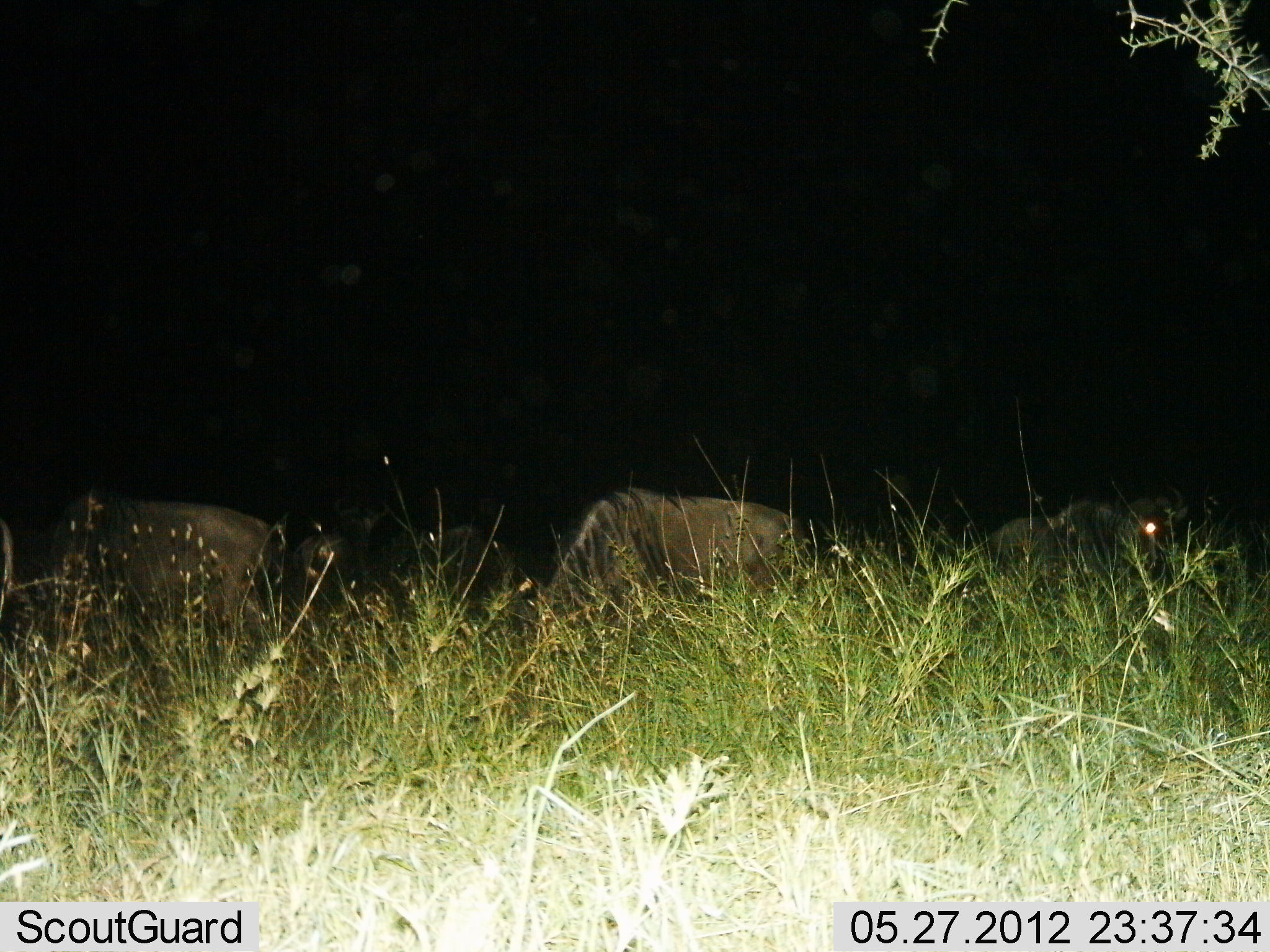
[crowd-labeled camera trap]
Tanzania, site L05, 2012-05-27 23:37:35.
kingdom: Animalia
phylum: Chordata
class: Mammalia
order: Artiodactyla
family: Bovidae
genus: Connochaetes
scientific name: Connochaetes taurinus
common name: blue wildebeest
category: wildebeest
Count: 5.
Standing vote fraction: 40%.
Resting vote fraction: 0%.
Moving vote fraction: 0%.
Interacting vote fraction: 0%.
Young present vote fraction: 0%.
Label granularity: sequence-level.